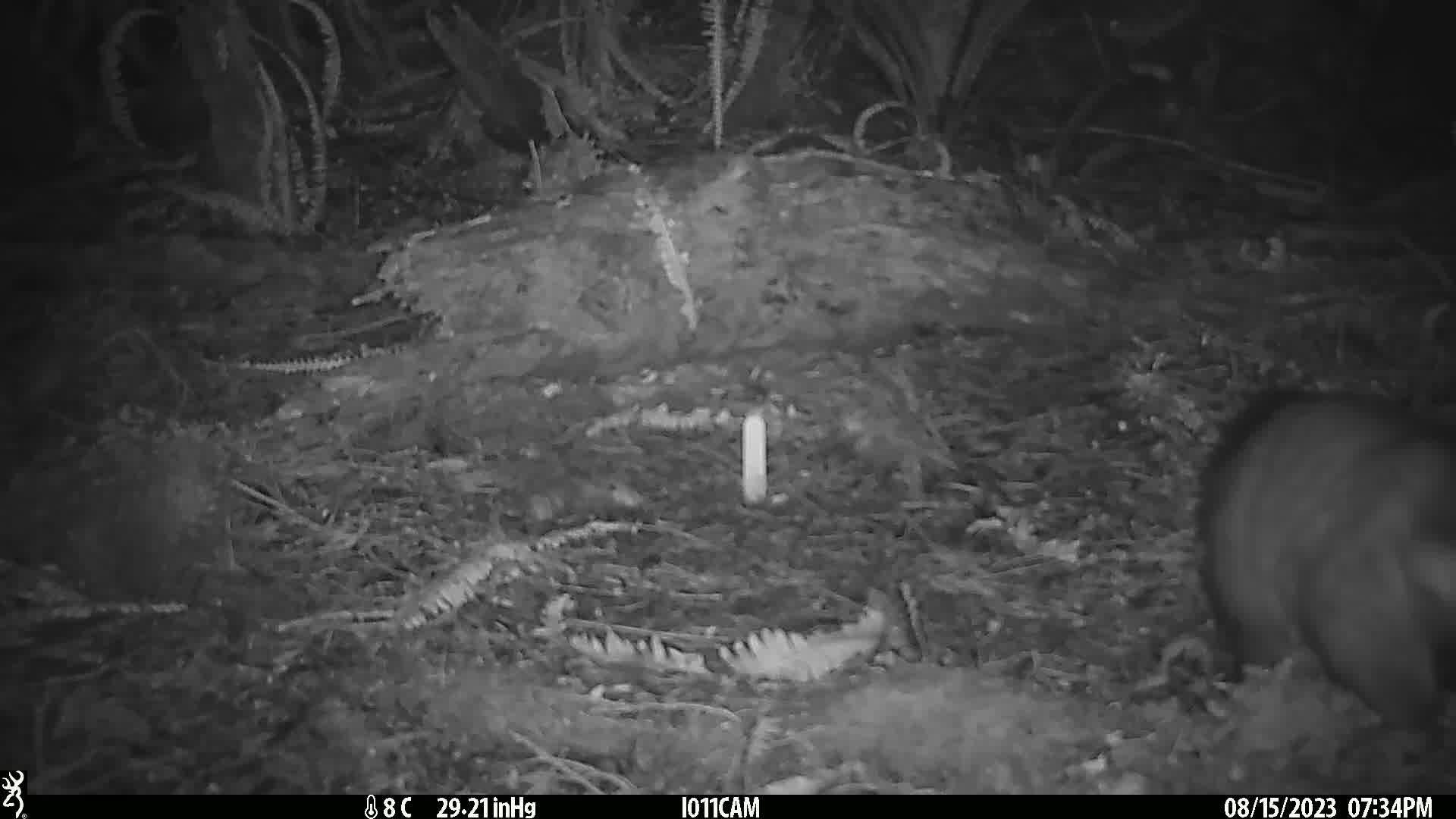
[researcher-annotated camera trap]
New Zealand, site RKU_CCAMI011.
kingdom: Animalia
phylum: Chordata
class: Mammalia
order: Diprotodontia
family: Phalangeridae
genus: Trichosurus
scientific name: Trichosurus vulpecula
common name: common brushtail possum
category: possum